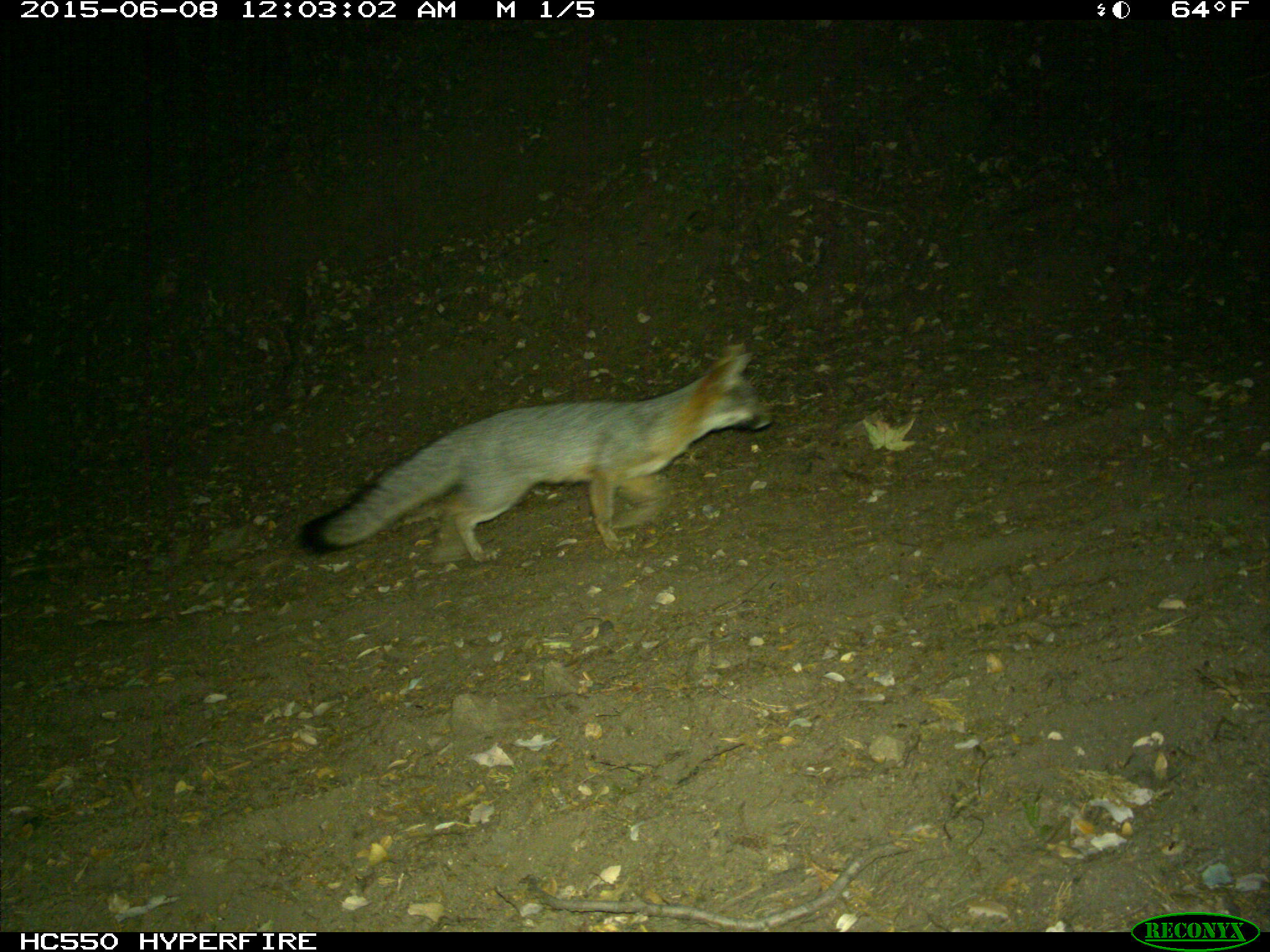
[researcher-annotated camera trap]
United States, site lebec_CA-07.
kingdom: Animalia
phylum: Chordata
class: Mammalia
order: Carnivora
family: Canidae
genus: Urocyon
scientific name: Urocyon cinereoargenteus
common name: gray fox